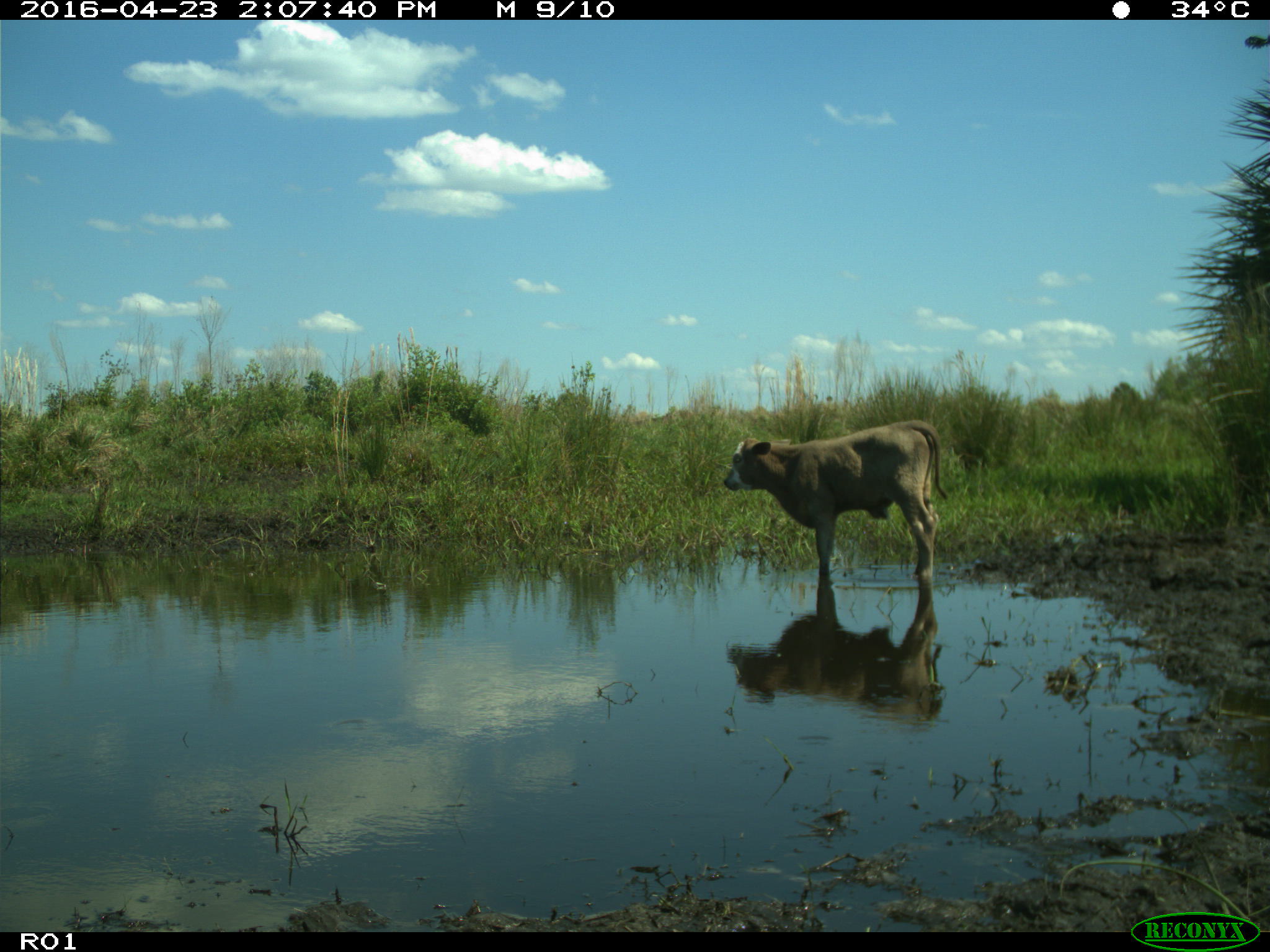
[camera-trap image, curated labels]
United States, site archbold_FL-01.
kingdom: Animalia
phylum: Chordata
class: Mammalia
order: Artiodactyla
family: Bovidae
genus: Bos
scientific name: Bos taurus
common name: domestic cow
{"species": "Bos taurus (domestic cow)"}